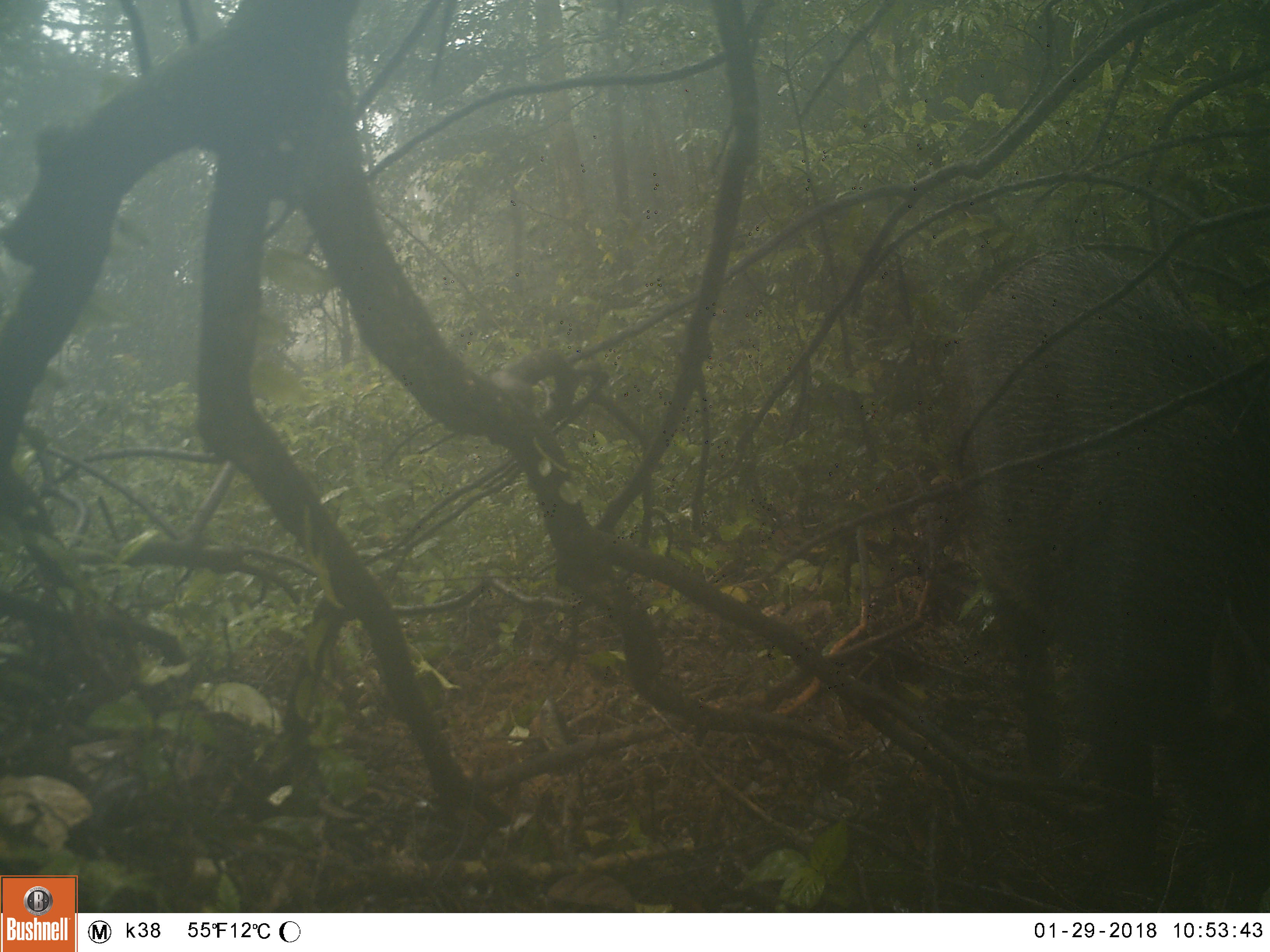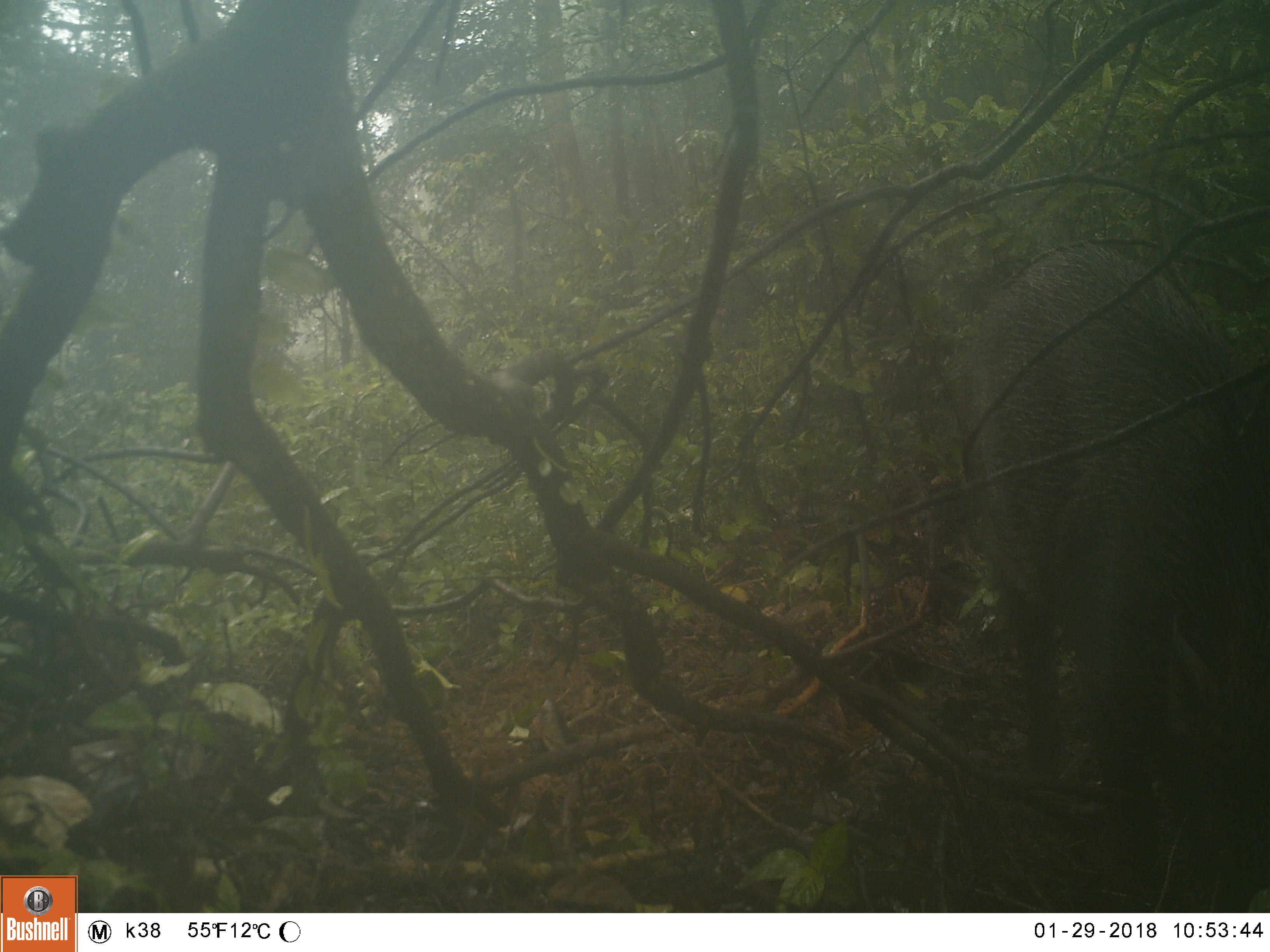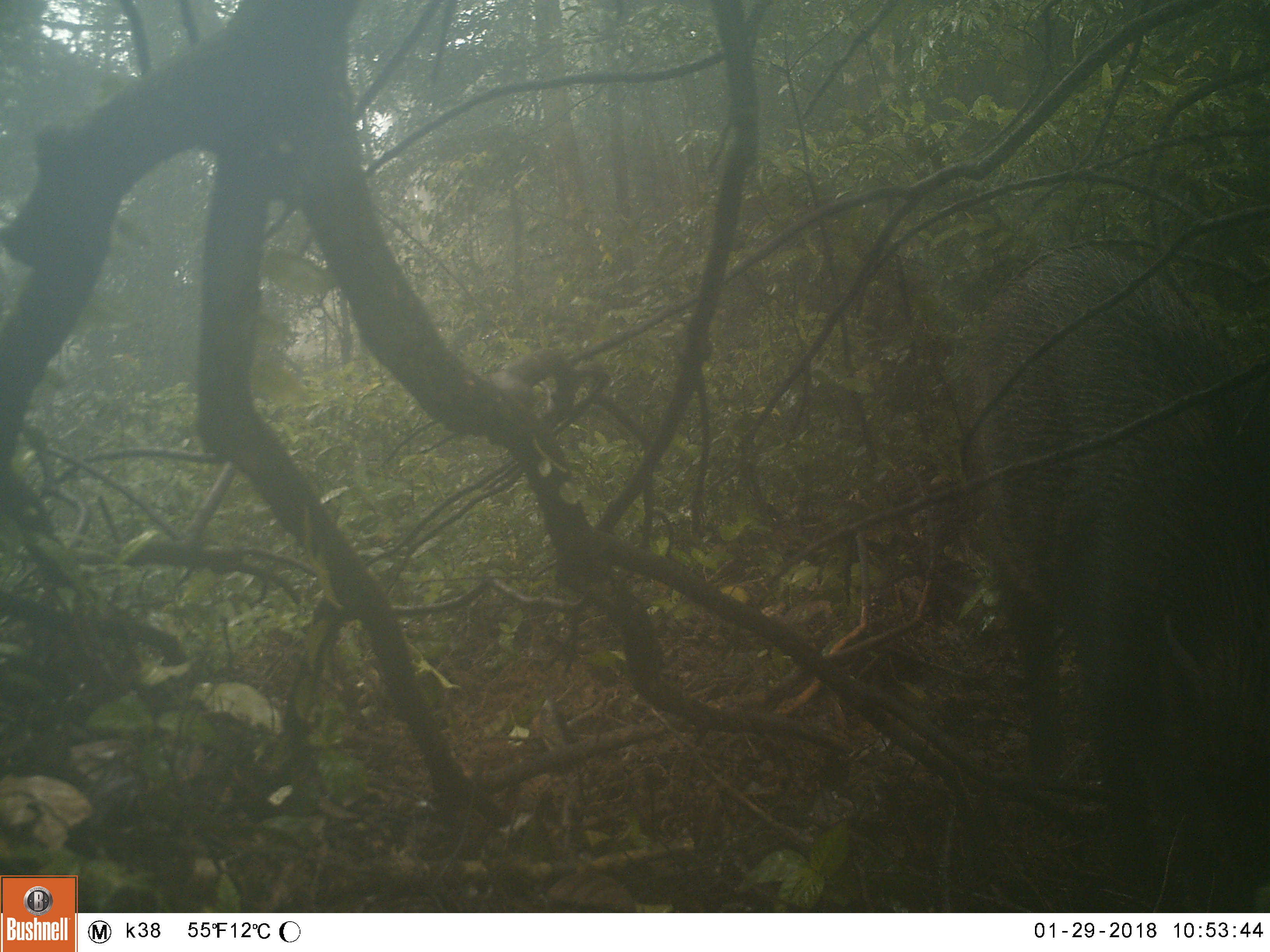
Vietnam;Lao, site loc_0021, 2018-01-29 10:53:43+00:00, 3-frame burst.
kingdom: Animalia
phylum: Chordata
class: Mammalia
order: Artiodactyla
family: Suidae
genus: Sus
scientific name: Sus scrofa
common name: eurasian wild pig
Eurasian wild pig (Sus scrofa). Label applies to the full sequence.